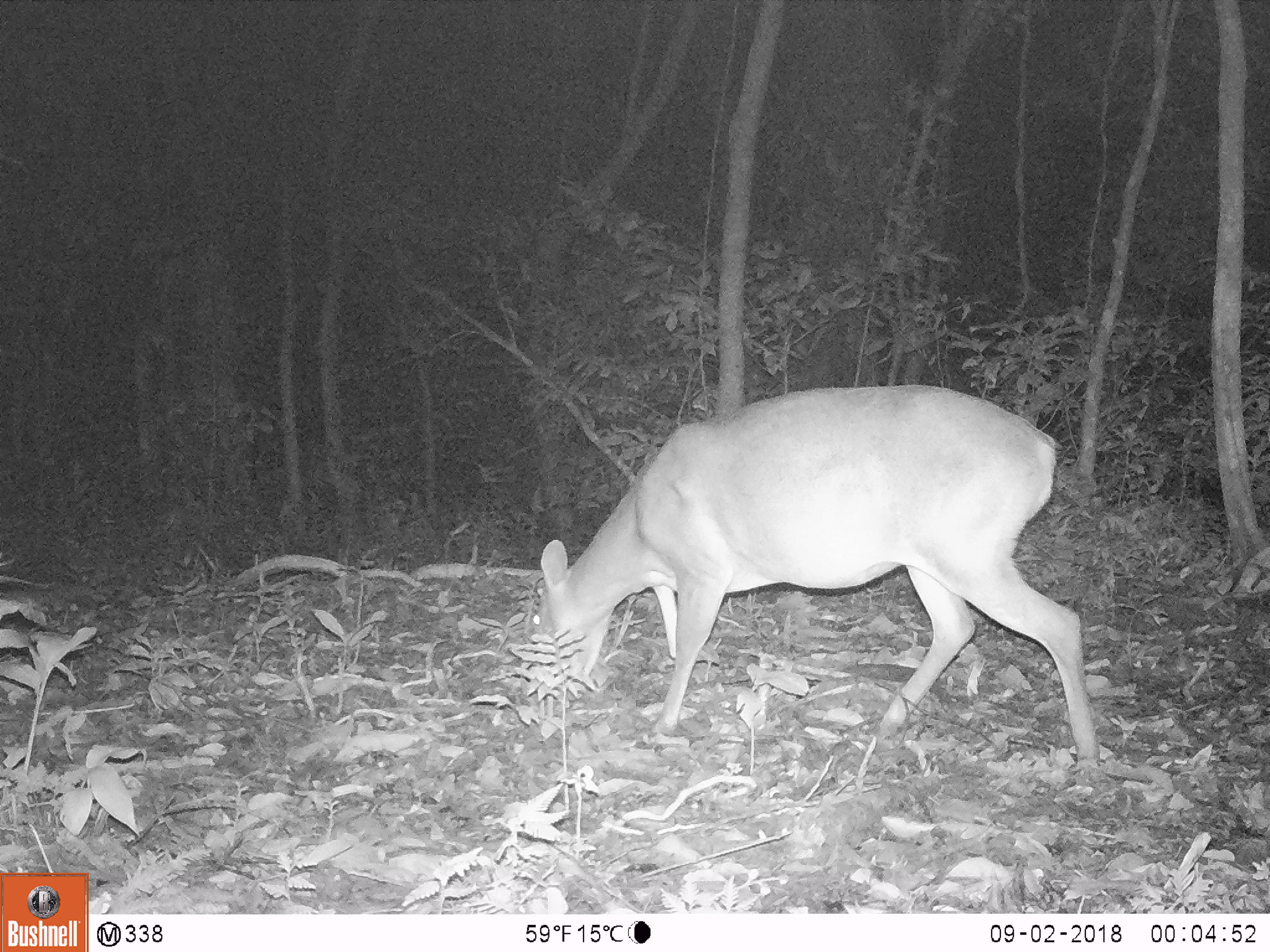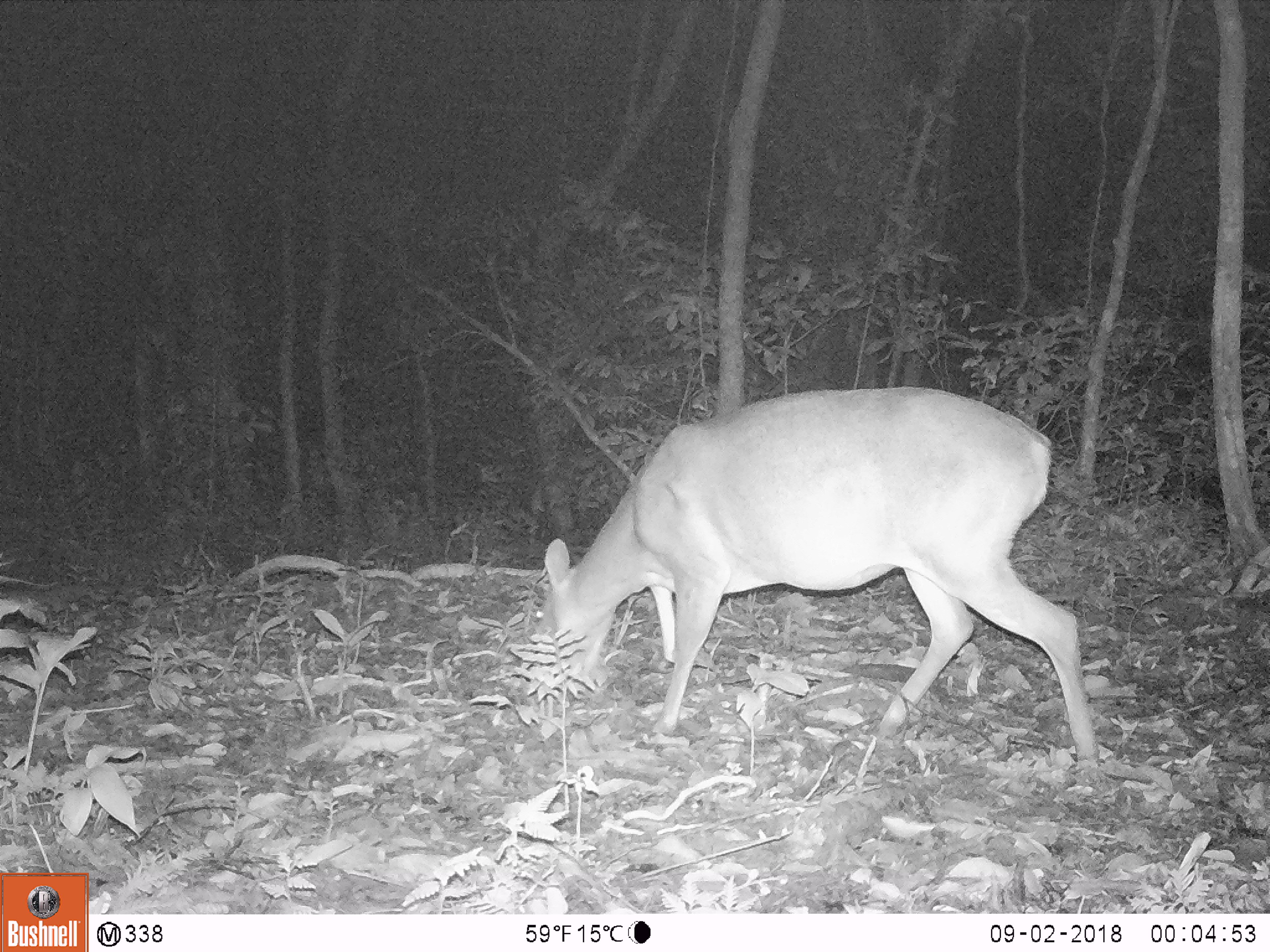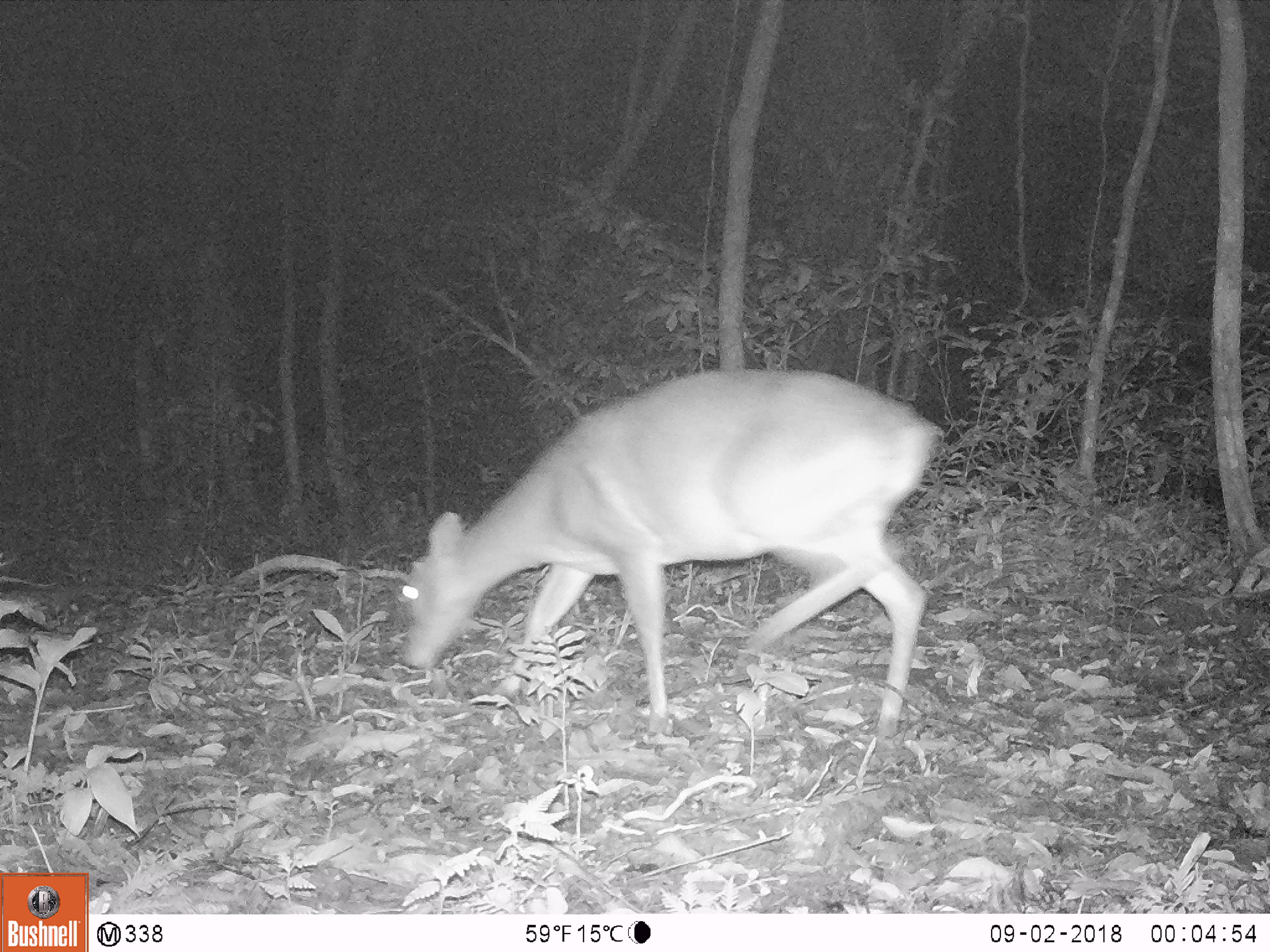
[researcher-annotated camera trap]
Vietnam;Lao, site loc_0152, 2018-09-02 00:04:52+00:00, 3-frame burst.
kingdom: Animalia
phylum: Chordata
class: Mammalia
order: Artiodactyla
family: Cervidae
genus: Muntiacus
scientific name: Muntiacus vuquangensis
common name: large-antlered muntjac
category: large antlered muntjac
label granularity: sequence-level